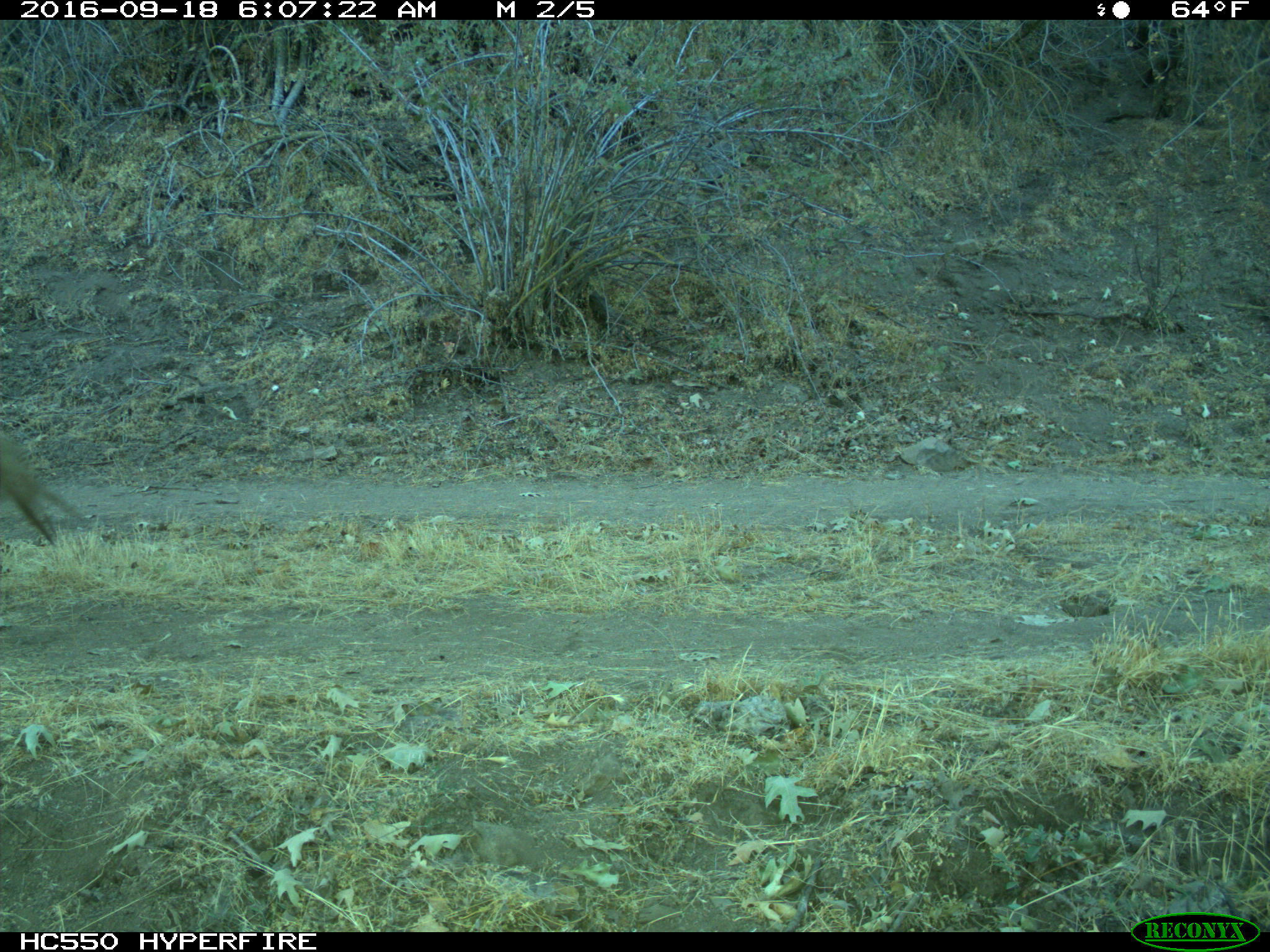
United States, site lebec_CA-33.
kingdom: Animalia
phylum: Chordata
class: Mammalia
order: Artiodactyla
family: Bovidae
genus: Bos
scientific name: Bos taurus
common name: domestic cow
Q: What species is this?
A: Bos taurus (domestic cow).